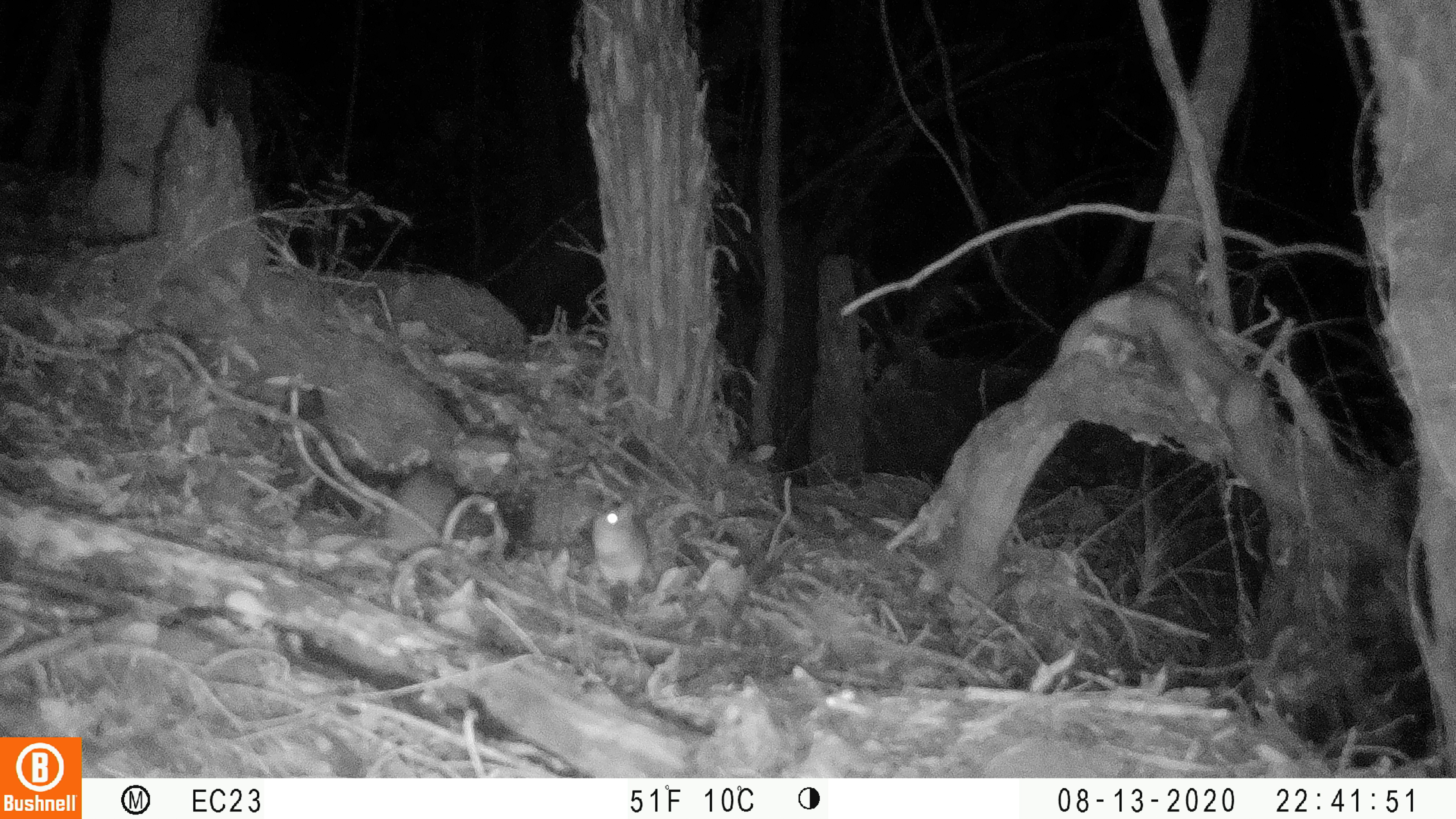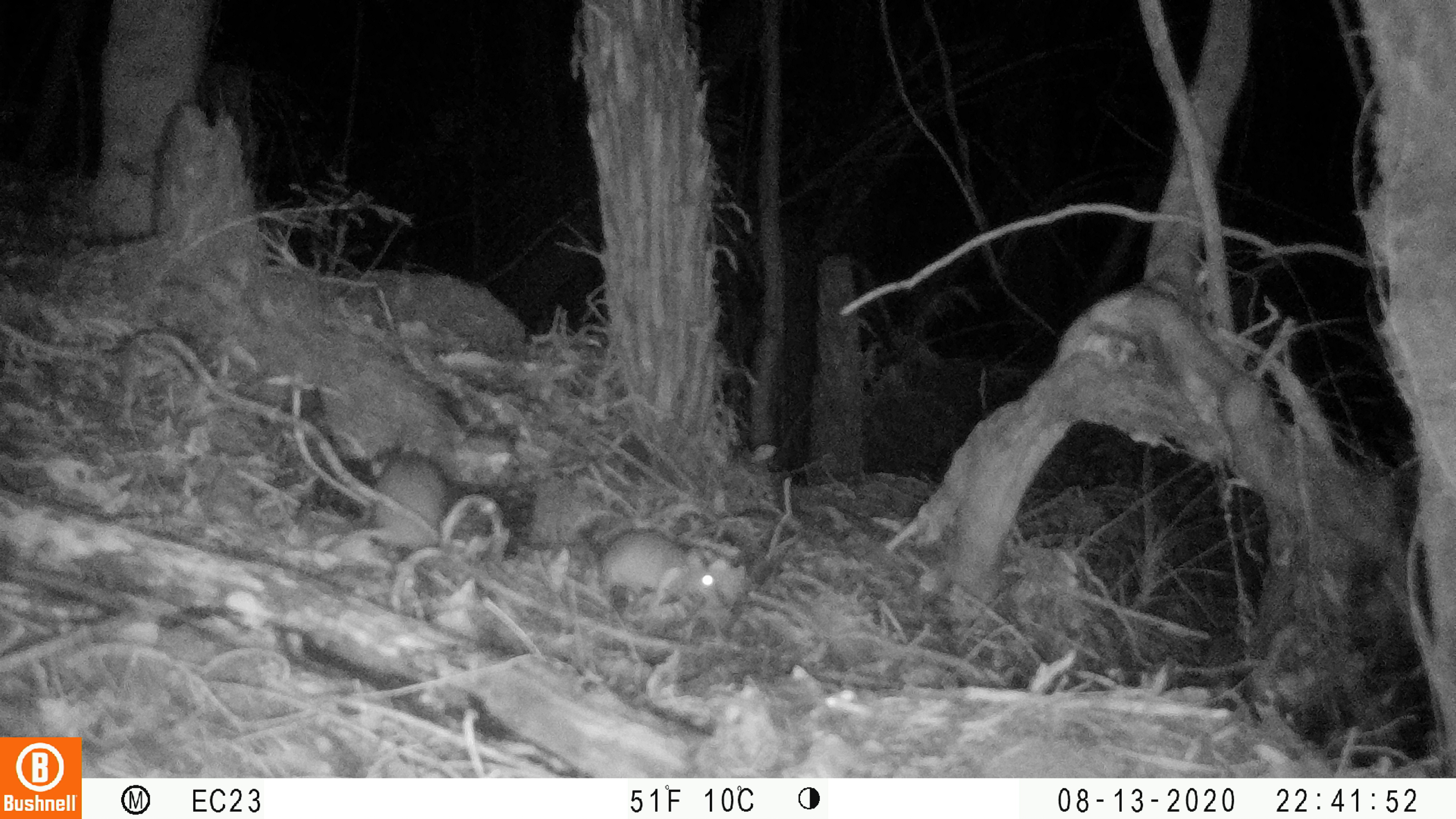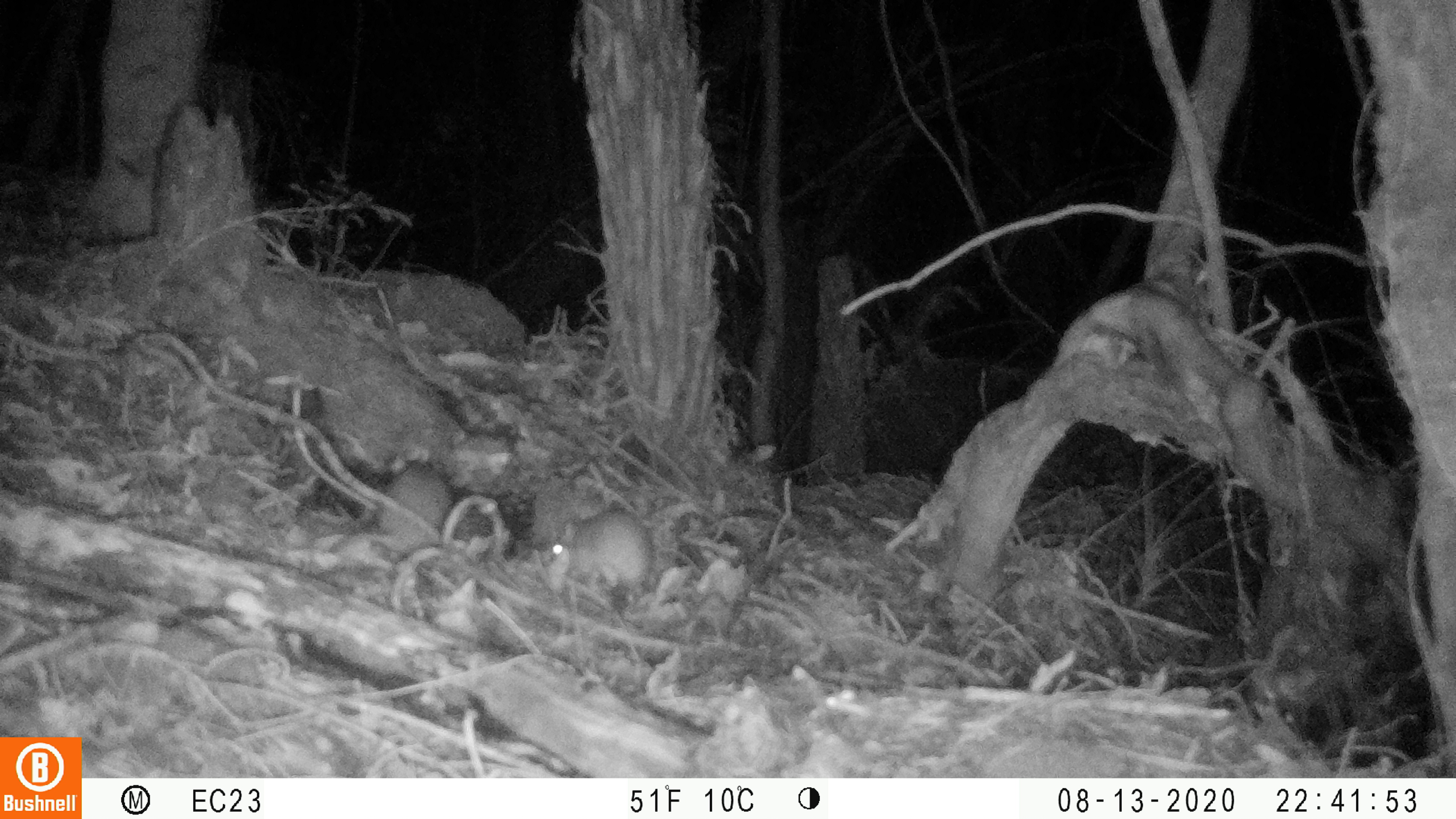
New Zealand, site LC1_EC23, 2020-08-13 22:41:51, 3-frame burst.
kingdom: Animalia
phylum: Chordata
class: Mammalia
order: Rodentia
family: Muridae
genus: Rattus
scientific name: Rattus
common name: rat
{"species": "rat (Rattus)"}